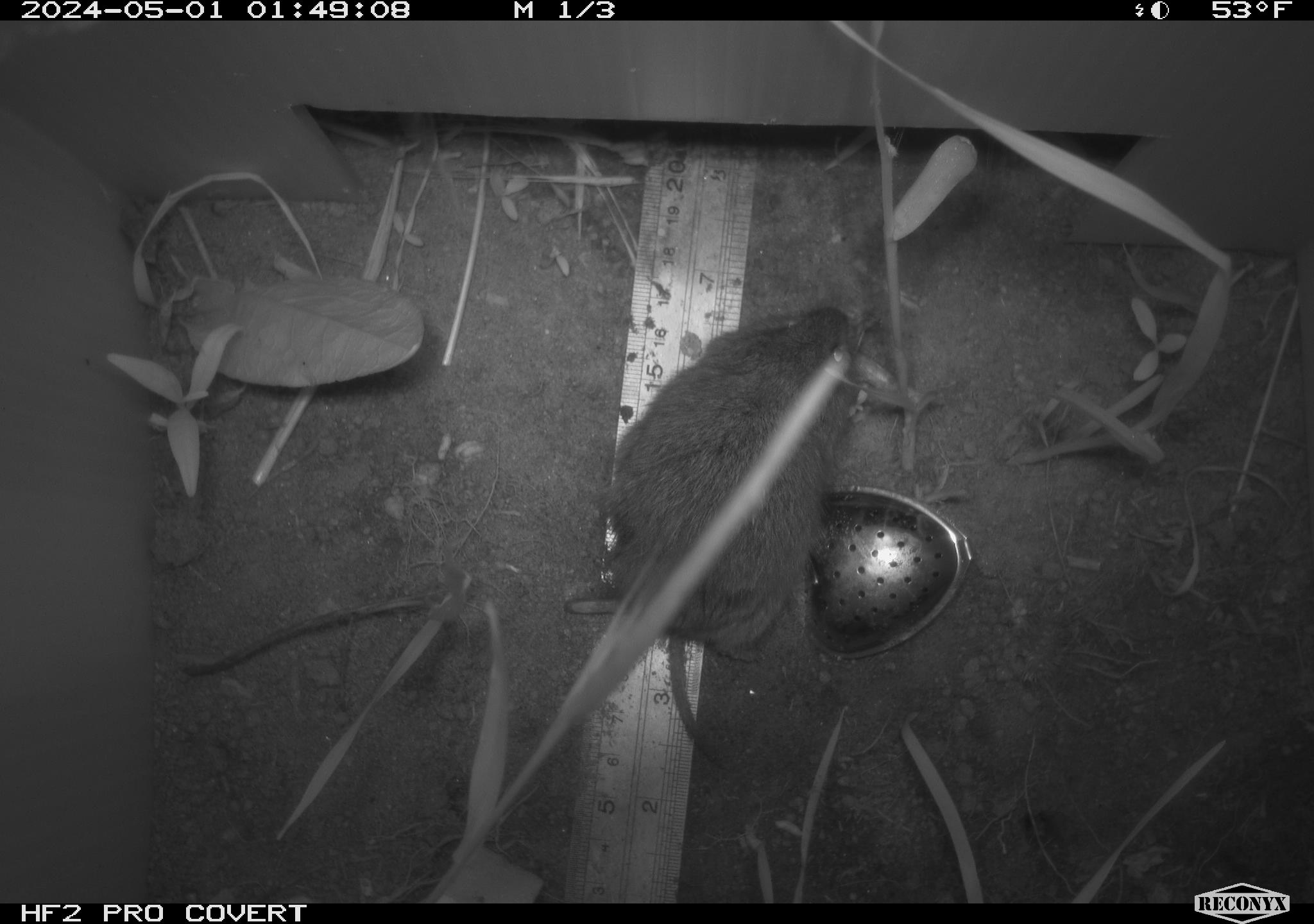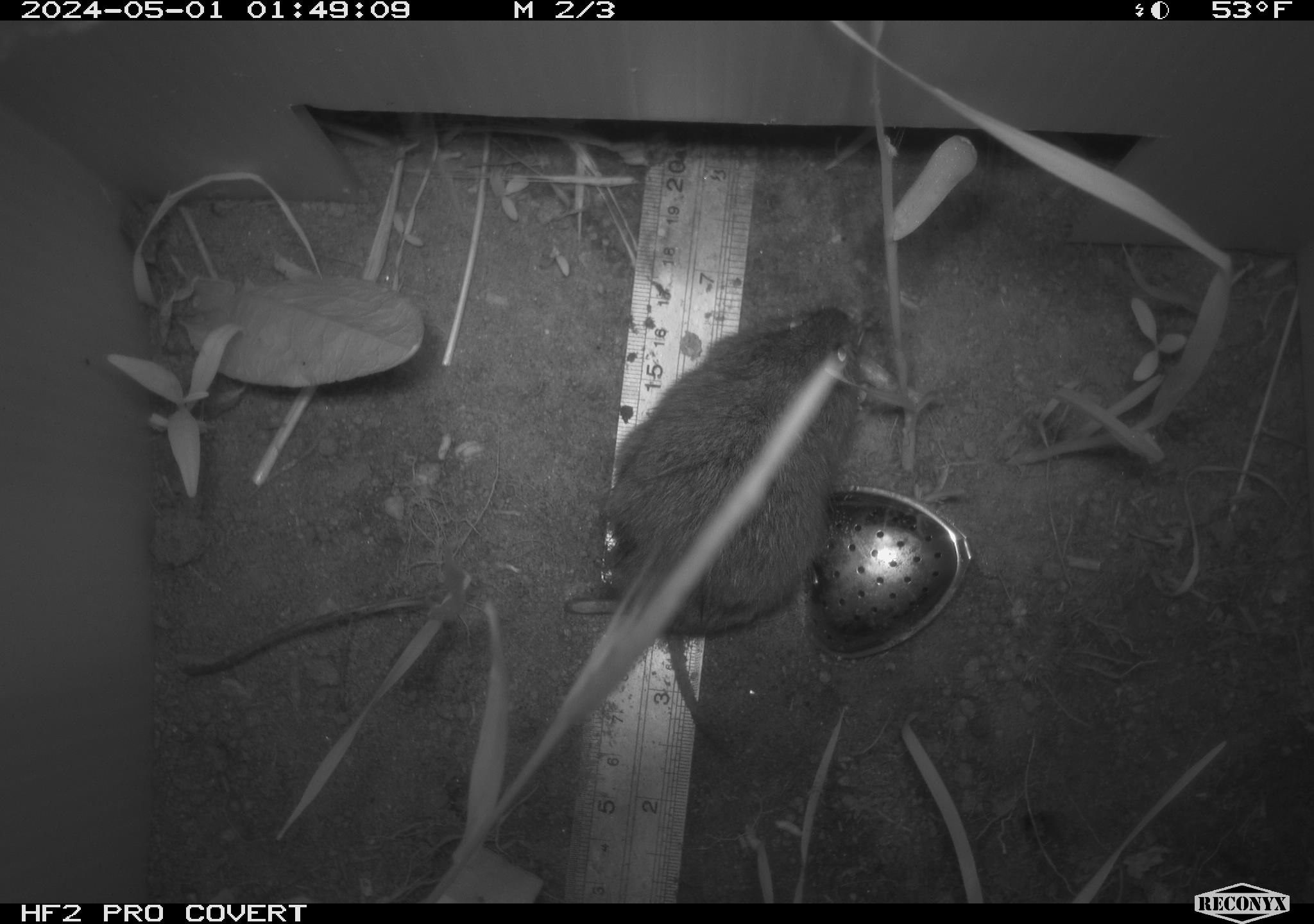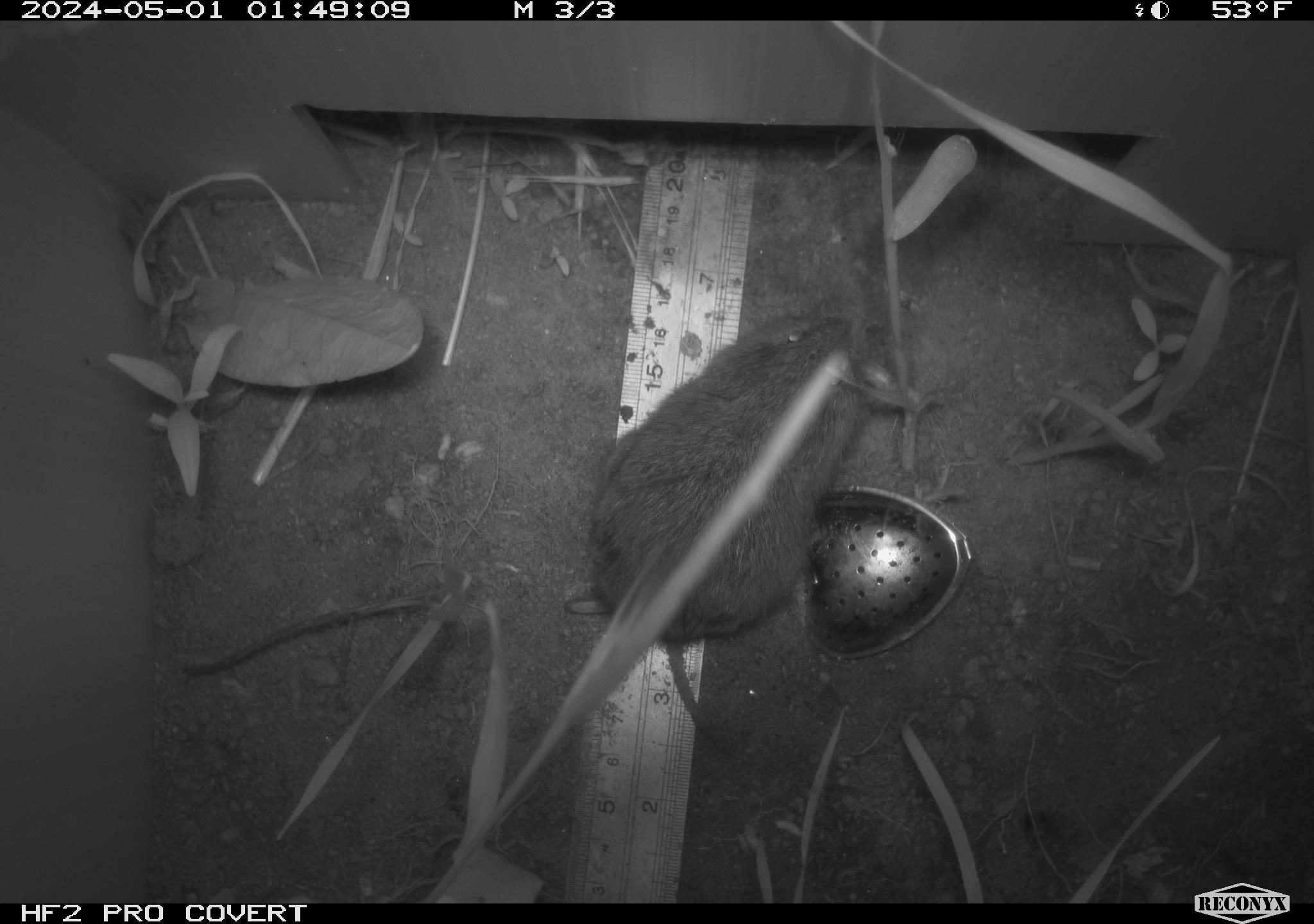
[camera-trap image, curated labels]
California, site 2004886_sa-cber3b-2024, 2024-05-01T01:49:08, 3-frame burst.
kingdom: Animalia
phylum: Chordata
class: Mammalia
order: Rodentia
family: Cricetidae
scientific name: Arvicolinae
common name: voles, lemmings, and muskrats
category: arvicolinae subfamily